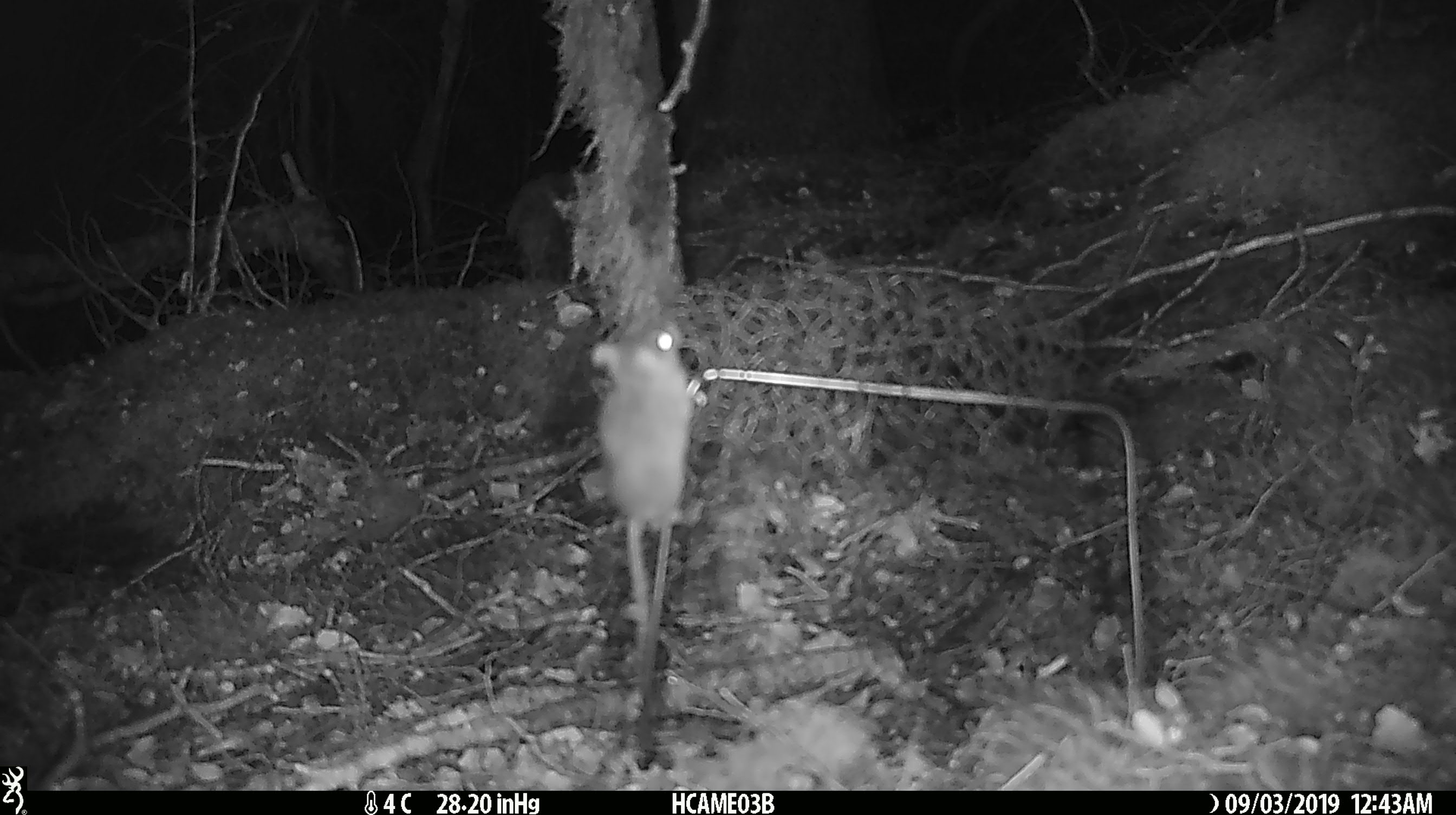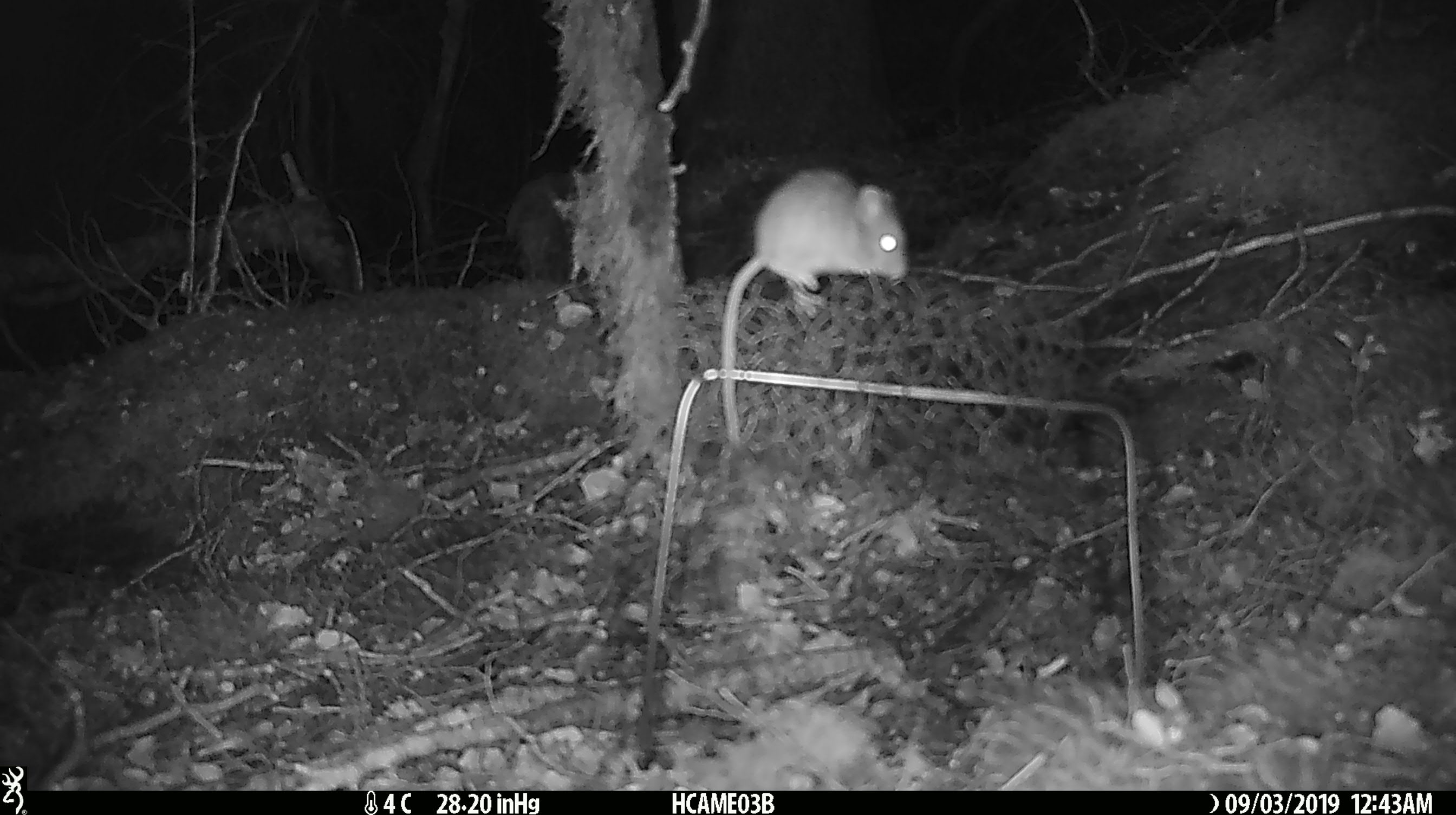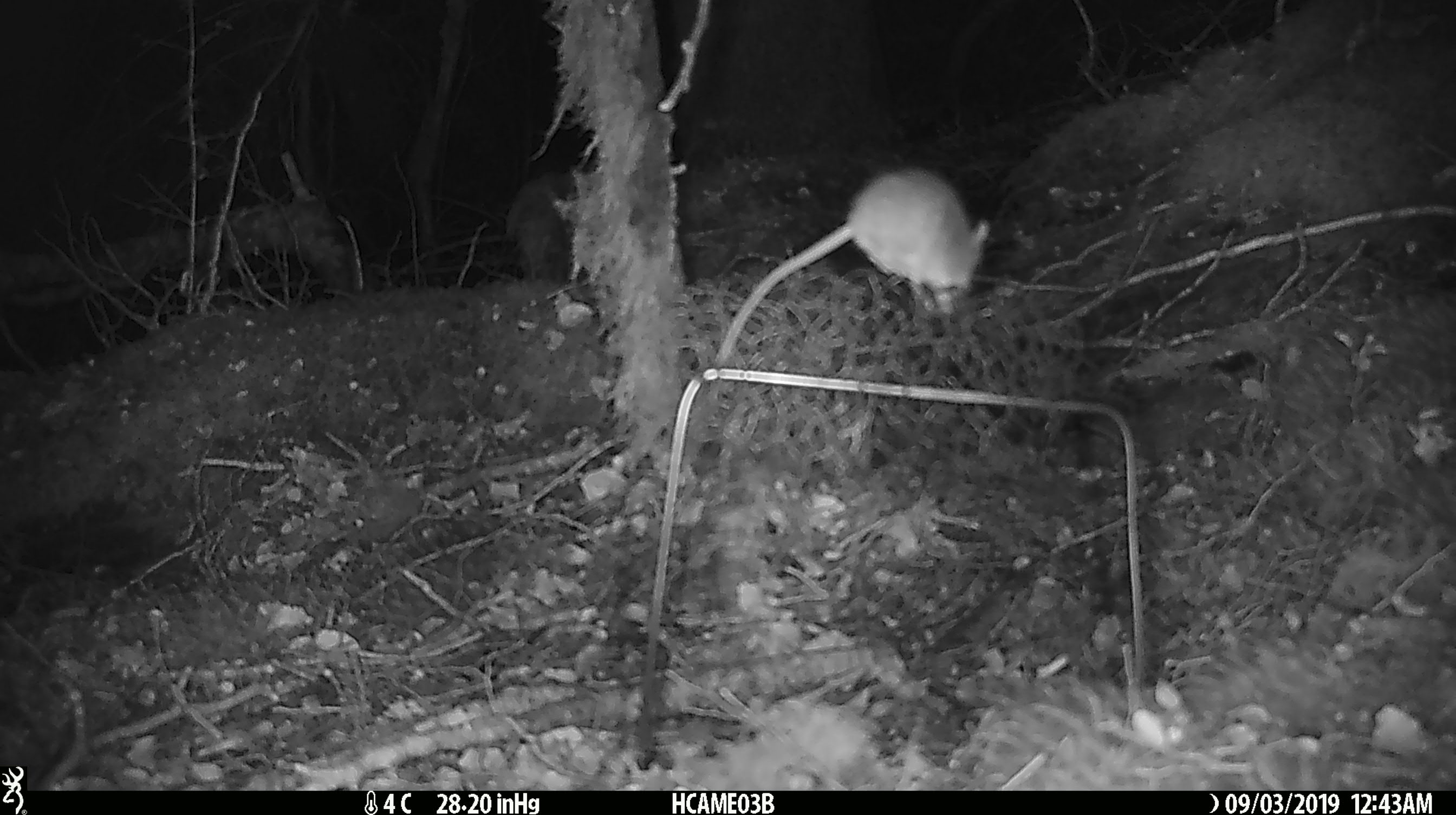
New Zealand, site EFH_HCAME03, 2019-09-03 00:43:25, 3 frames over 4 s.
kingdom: Animalia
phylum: Chordata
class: Mammalia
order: Rodentia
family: Muridae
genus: Mus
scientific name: Mus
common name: mouse